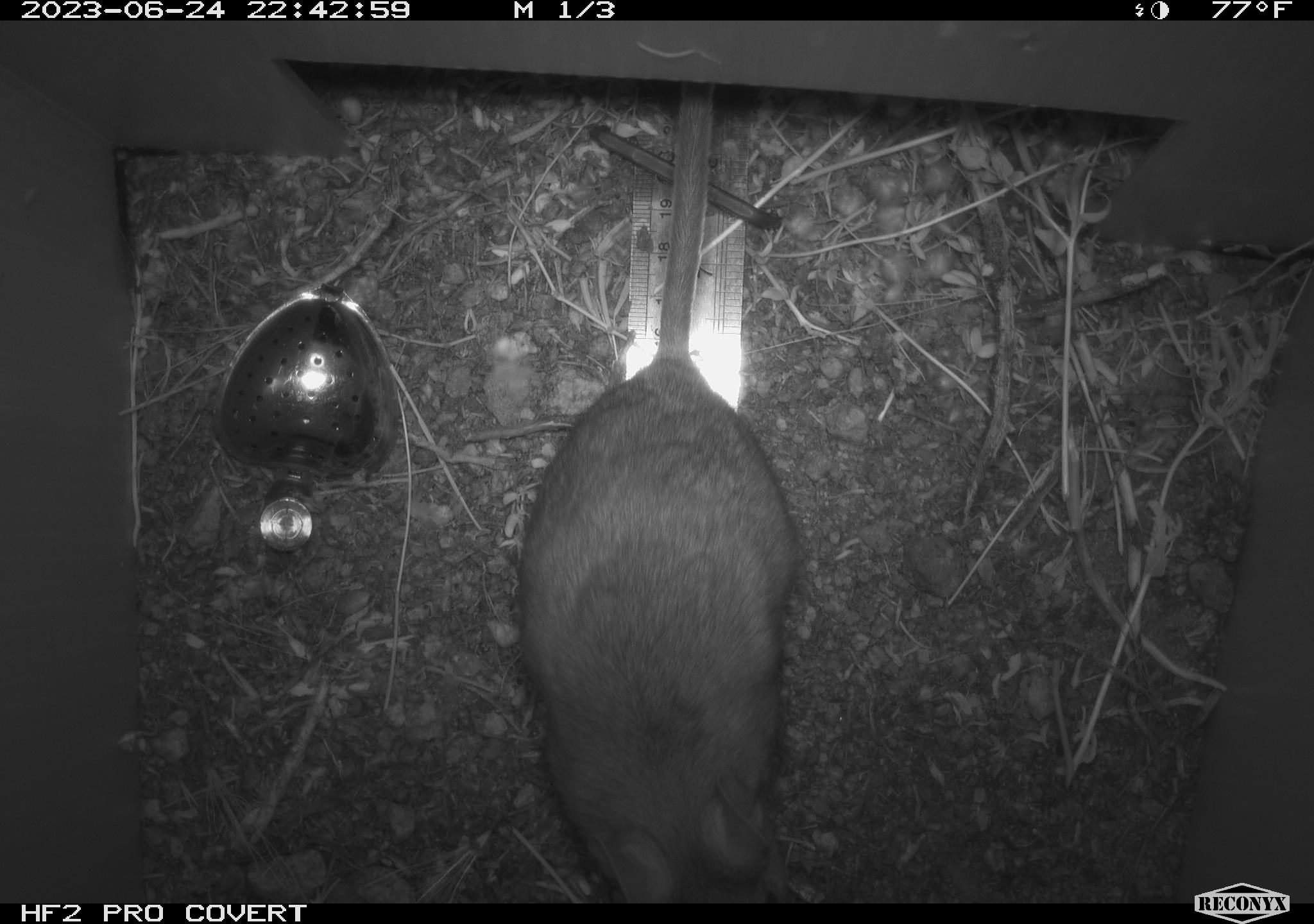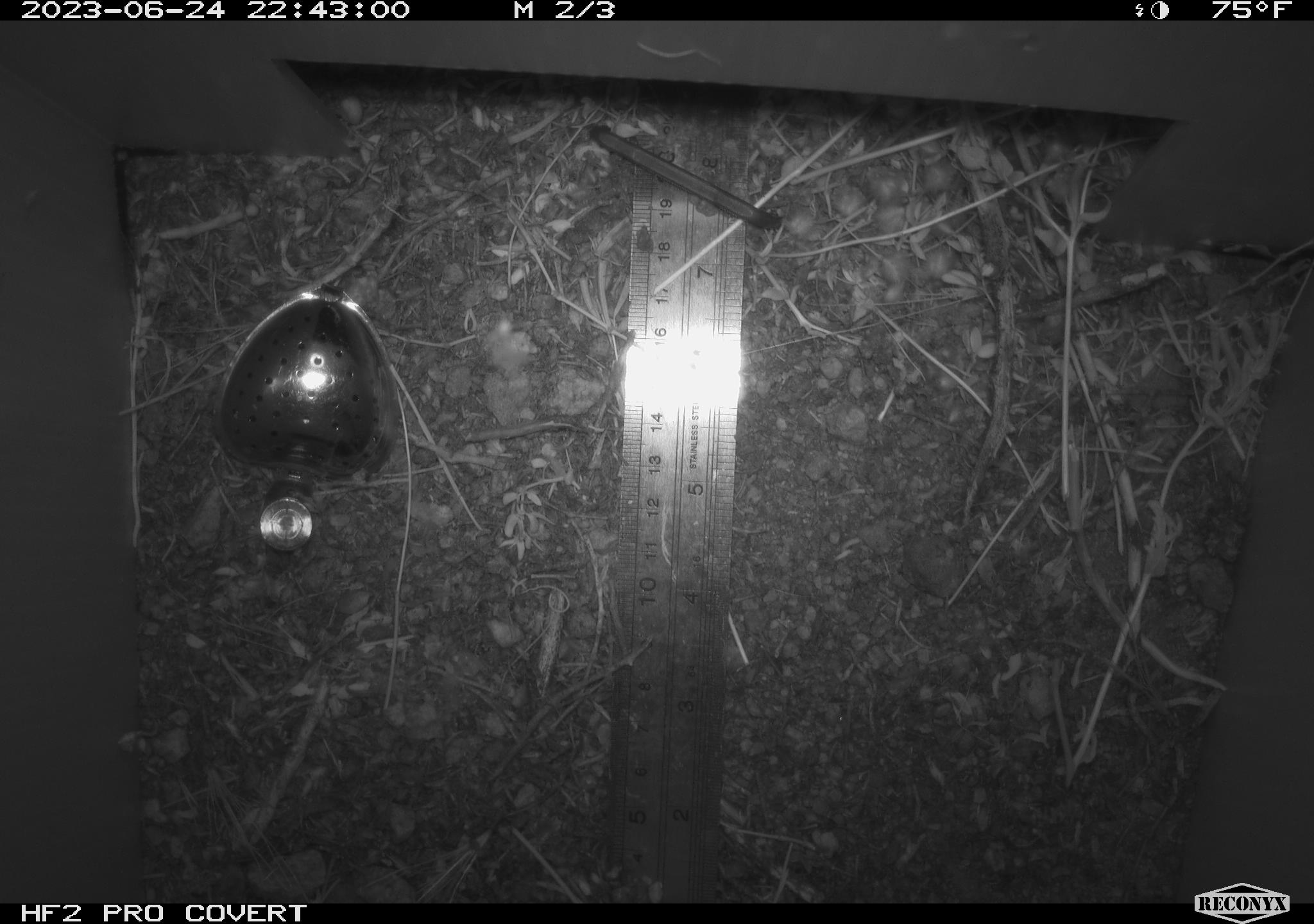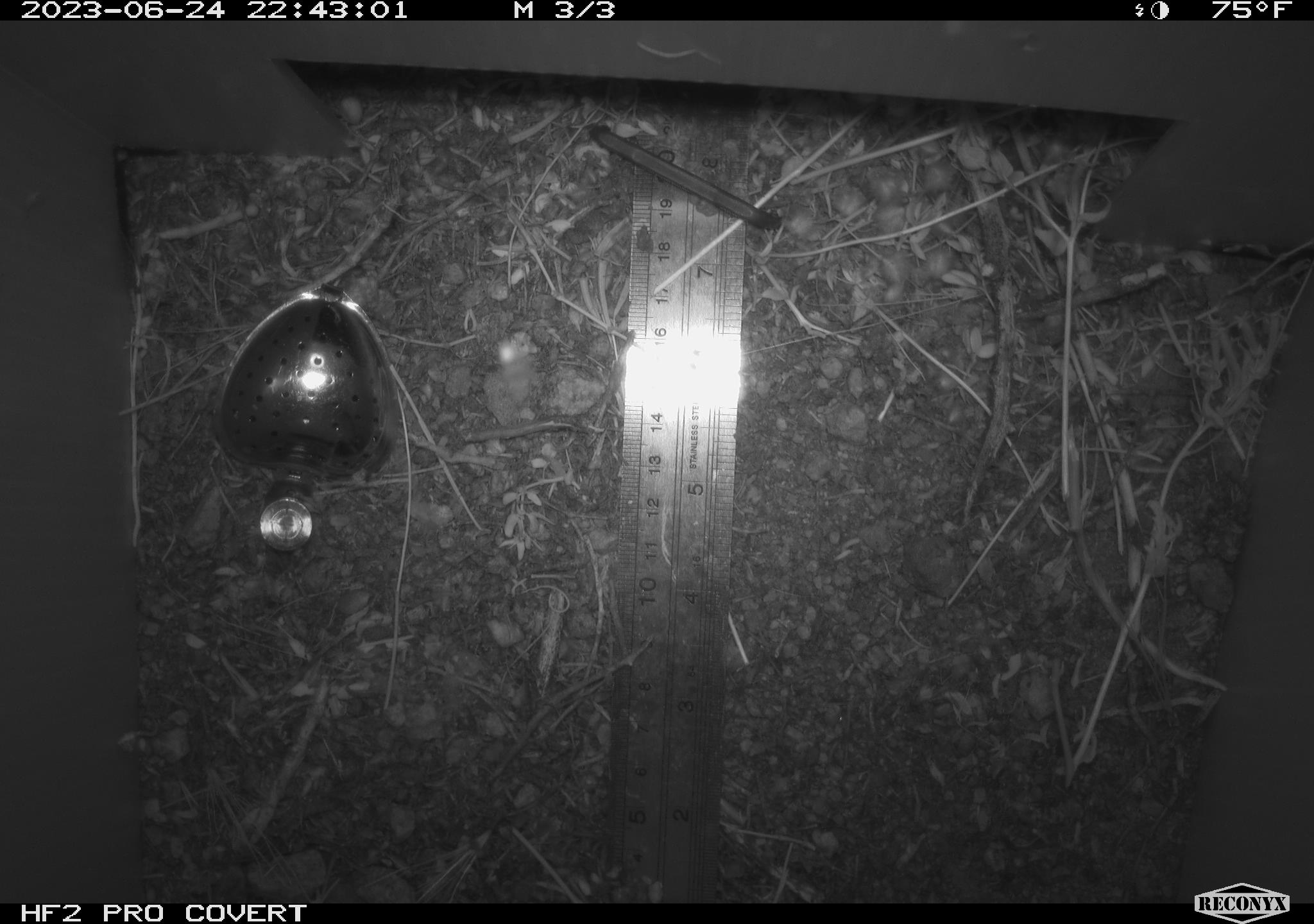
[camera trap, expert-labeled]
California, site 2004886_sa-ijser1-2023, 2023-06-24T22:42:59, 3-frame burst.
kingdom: Animalia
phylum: Chordata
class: Mammalia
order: Rodentia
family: Cricetidae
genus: Neotoma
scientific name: Neotoma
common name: pack rat or woodrat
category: neotoma species